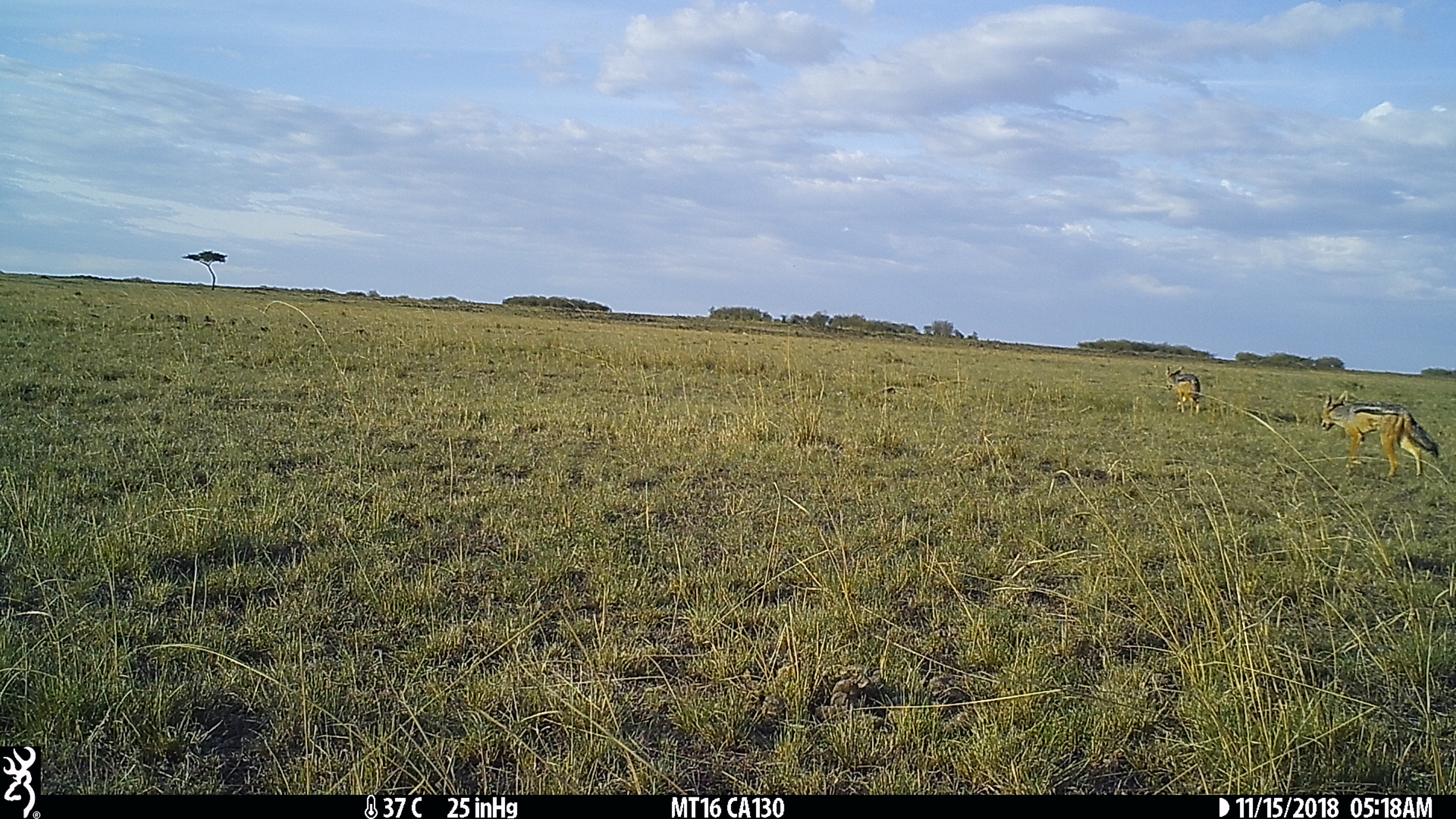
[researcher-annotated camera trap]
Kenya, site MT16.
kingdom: Animalia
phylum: Chordata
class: Mammalia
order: Carnivora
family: Canidae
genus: Lupulella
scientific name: Lupulella mesomelas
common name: black-backed jackal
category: jackal